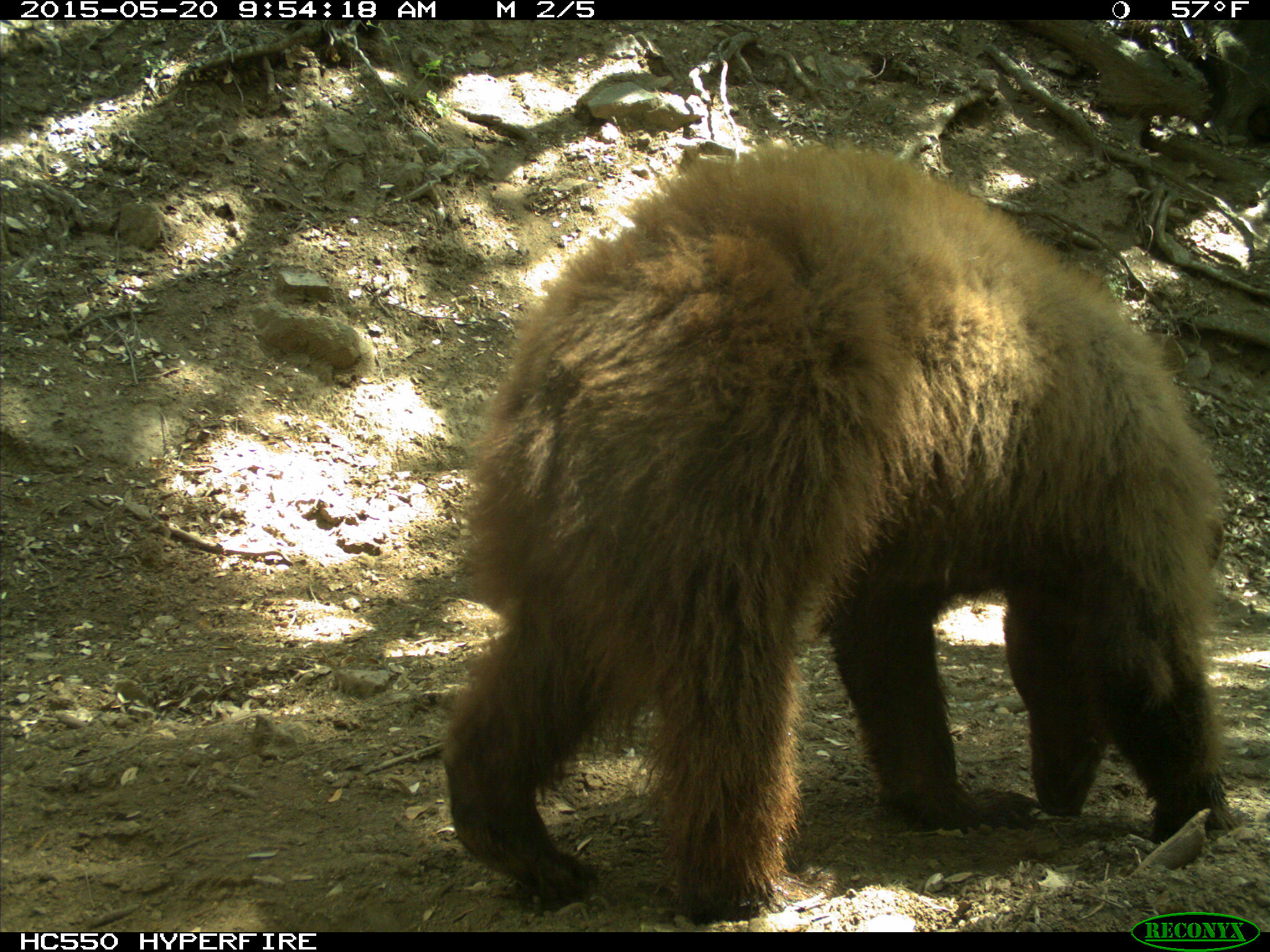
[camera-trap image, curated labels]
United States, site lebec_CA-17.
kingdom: Animalia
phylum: Chordata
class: Mammalia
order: Carnivora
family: Ursidae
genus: Ursus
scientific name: Ursus americanus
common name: american black bear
Ursus americanus (american black bear).